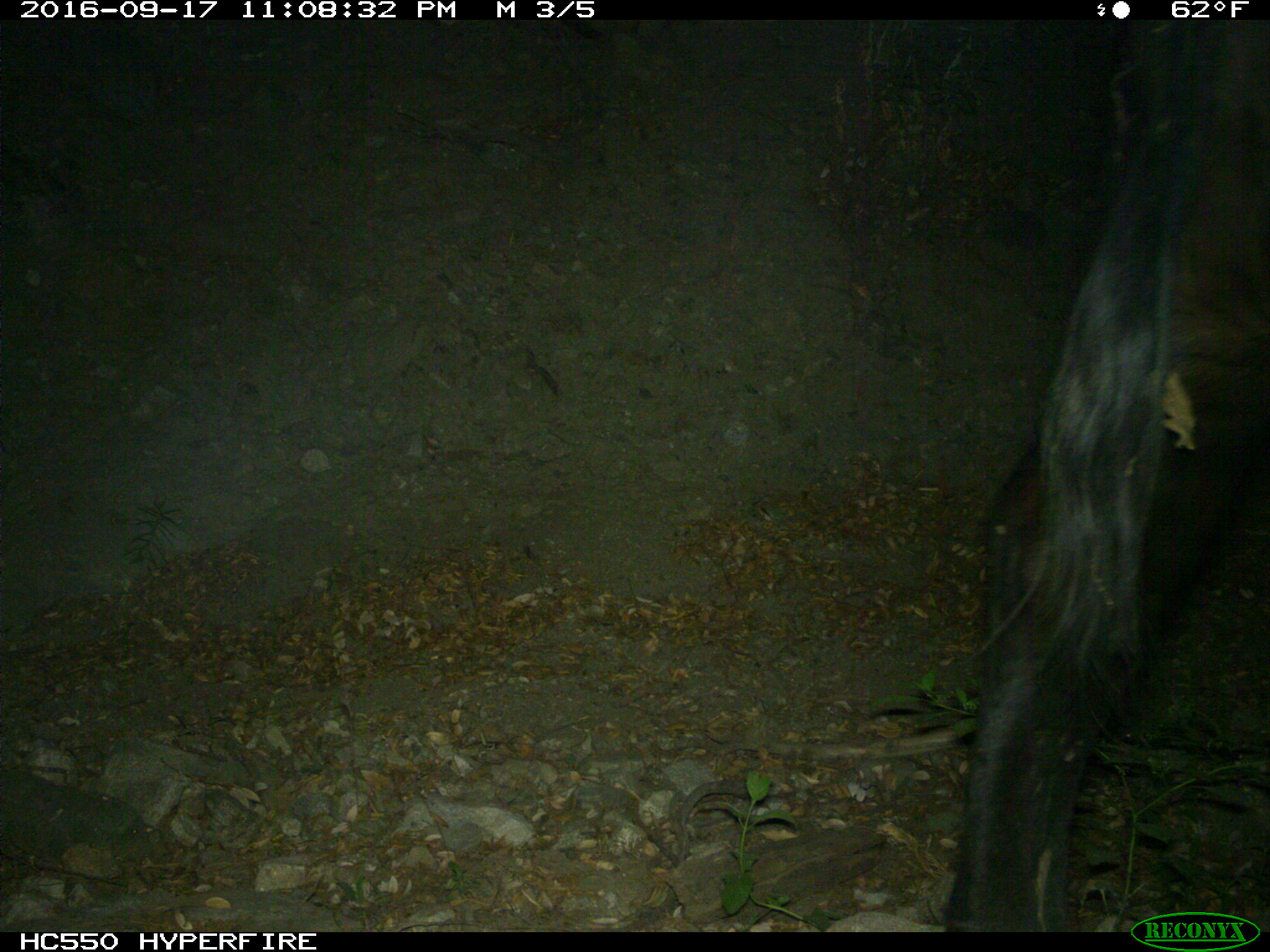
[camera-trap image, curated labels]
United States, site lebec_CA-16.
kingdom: Animalia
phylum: Chordata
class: Mammalia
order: Artiodactyla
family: Bovidae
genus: Bos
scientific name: Bos taurus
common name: domestic cow